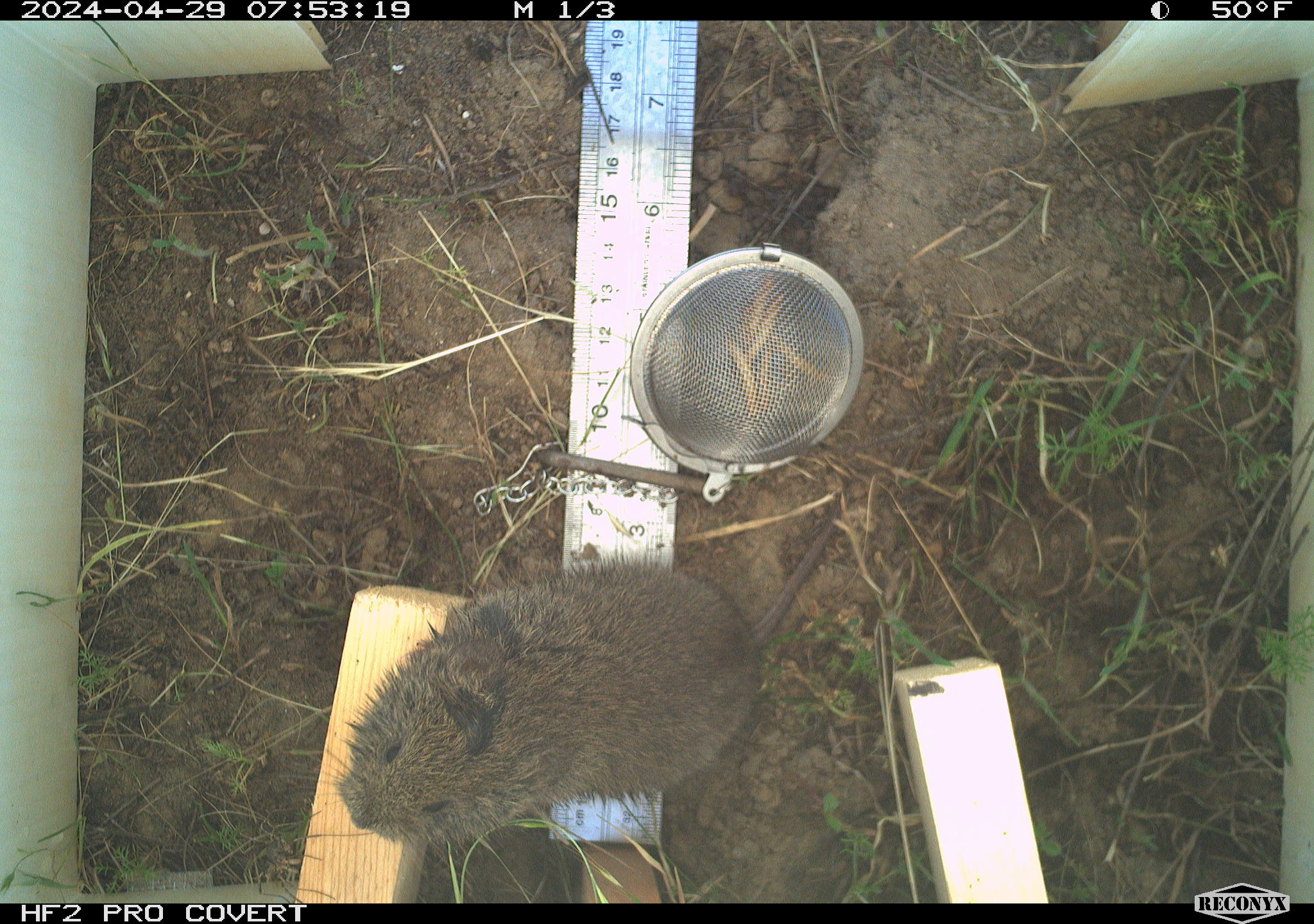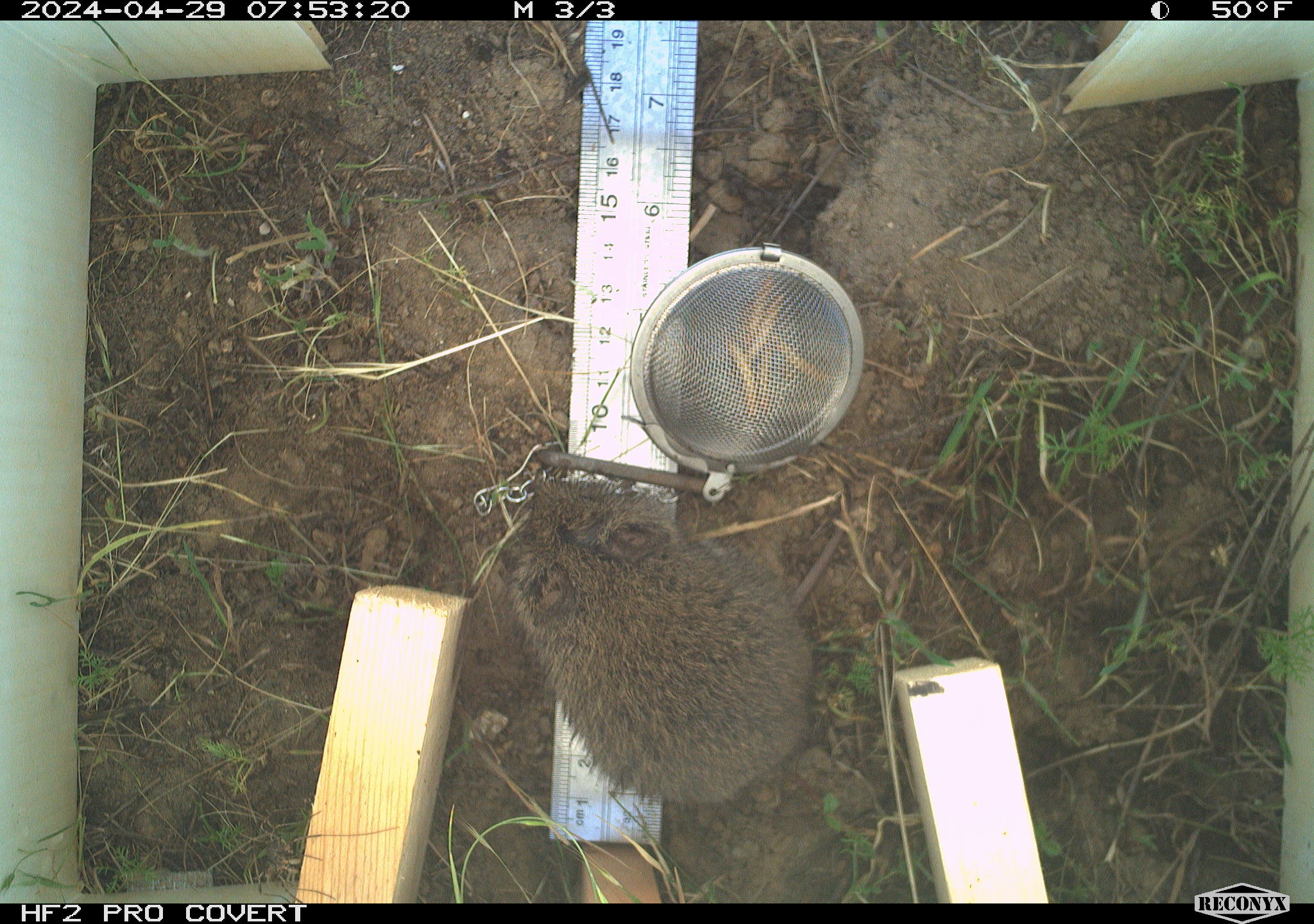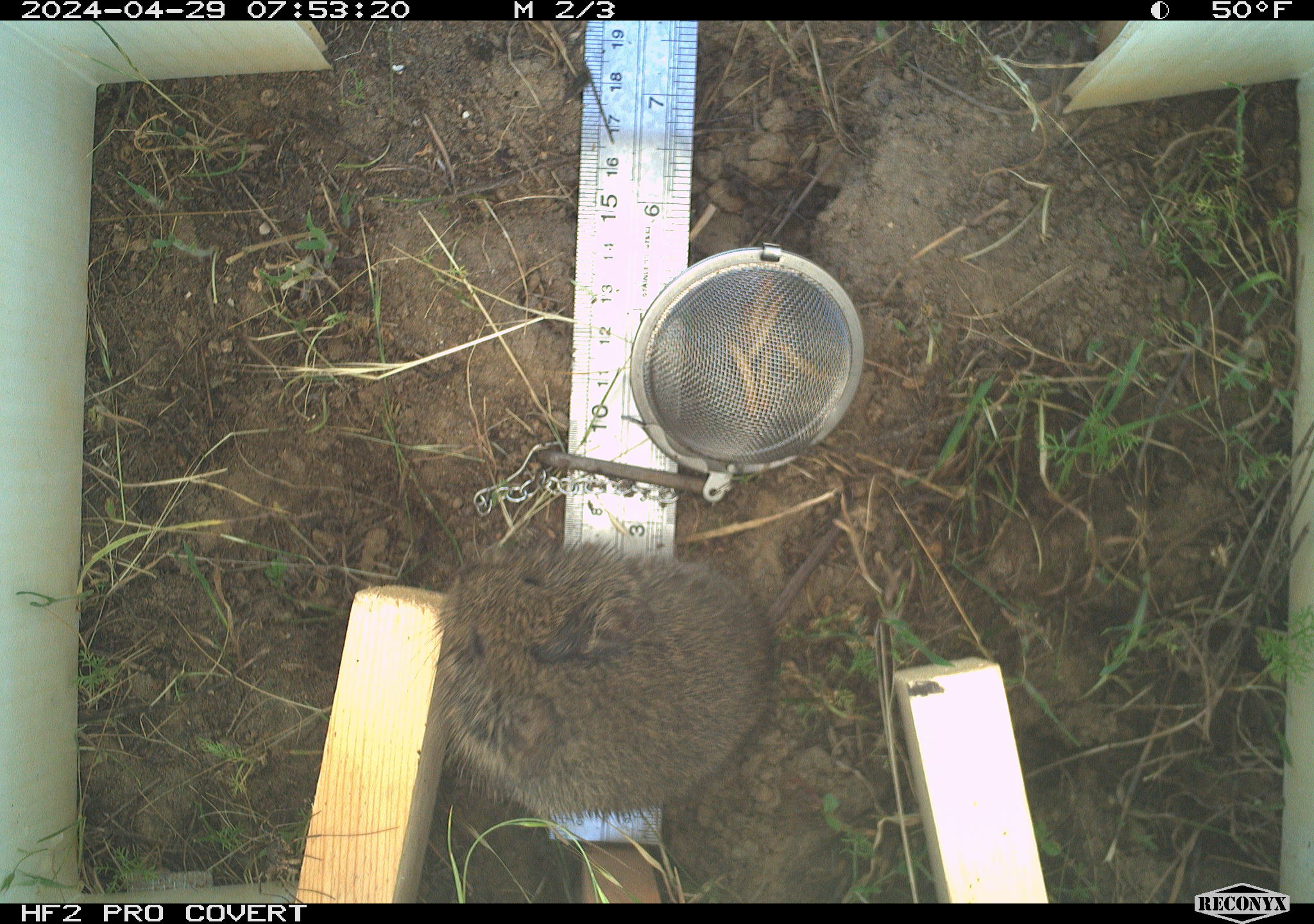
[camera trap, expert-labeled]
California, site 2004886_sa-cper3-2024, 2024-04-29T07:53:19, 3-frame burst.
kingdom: Animalia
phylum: Chordata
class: Mammalia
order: Rodentia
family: Cricetidae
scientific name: Arvicolinae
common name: voles, lemmings, and muskrats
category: arvicolinae subfamily